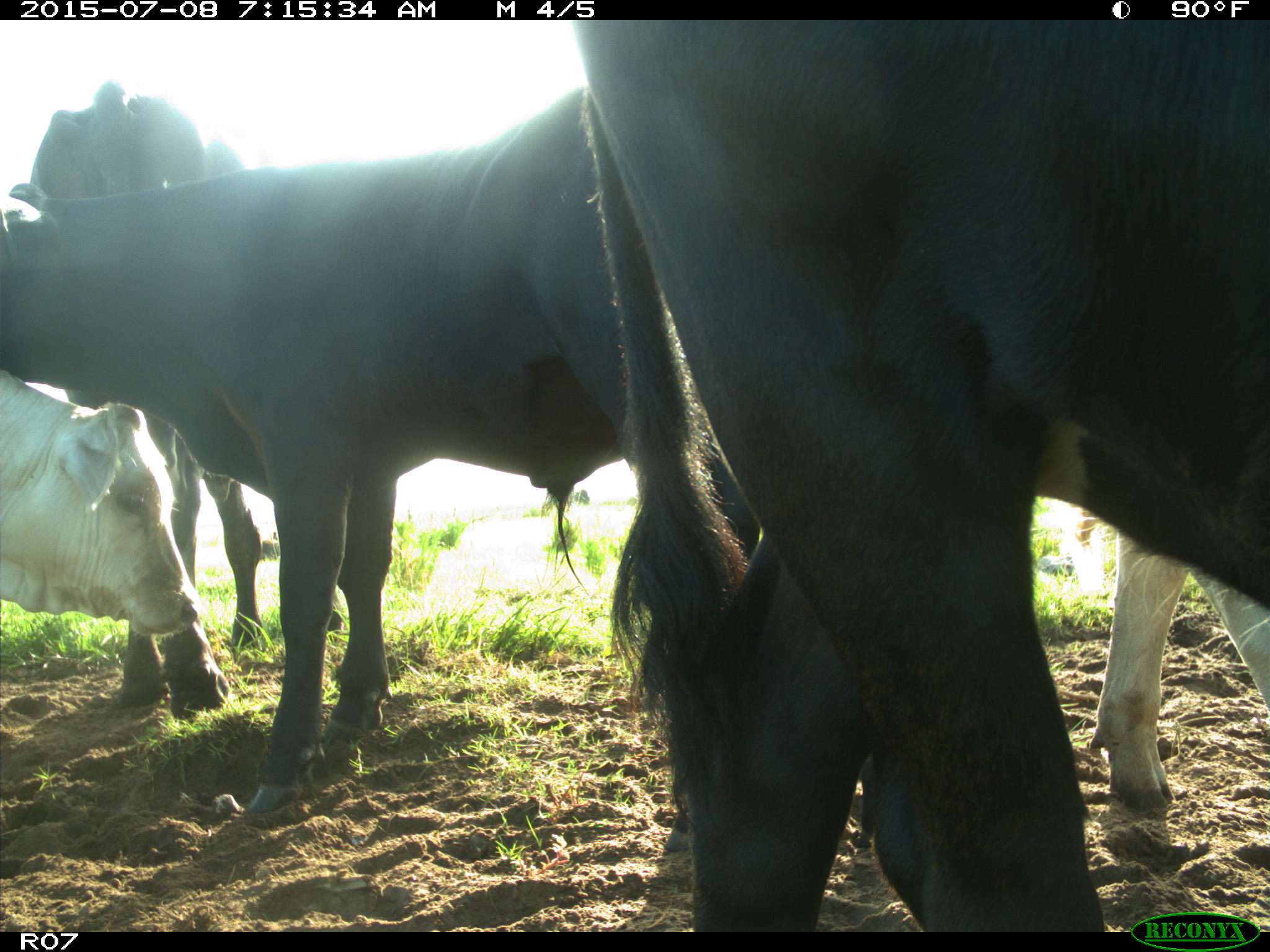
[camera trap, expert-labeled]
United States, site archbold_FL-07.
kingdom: Animalia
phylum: Chordata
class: Mammalia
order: Artiodactyla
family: Bovidae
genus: Bos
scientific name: Bos taurus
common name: domestic cow